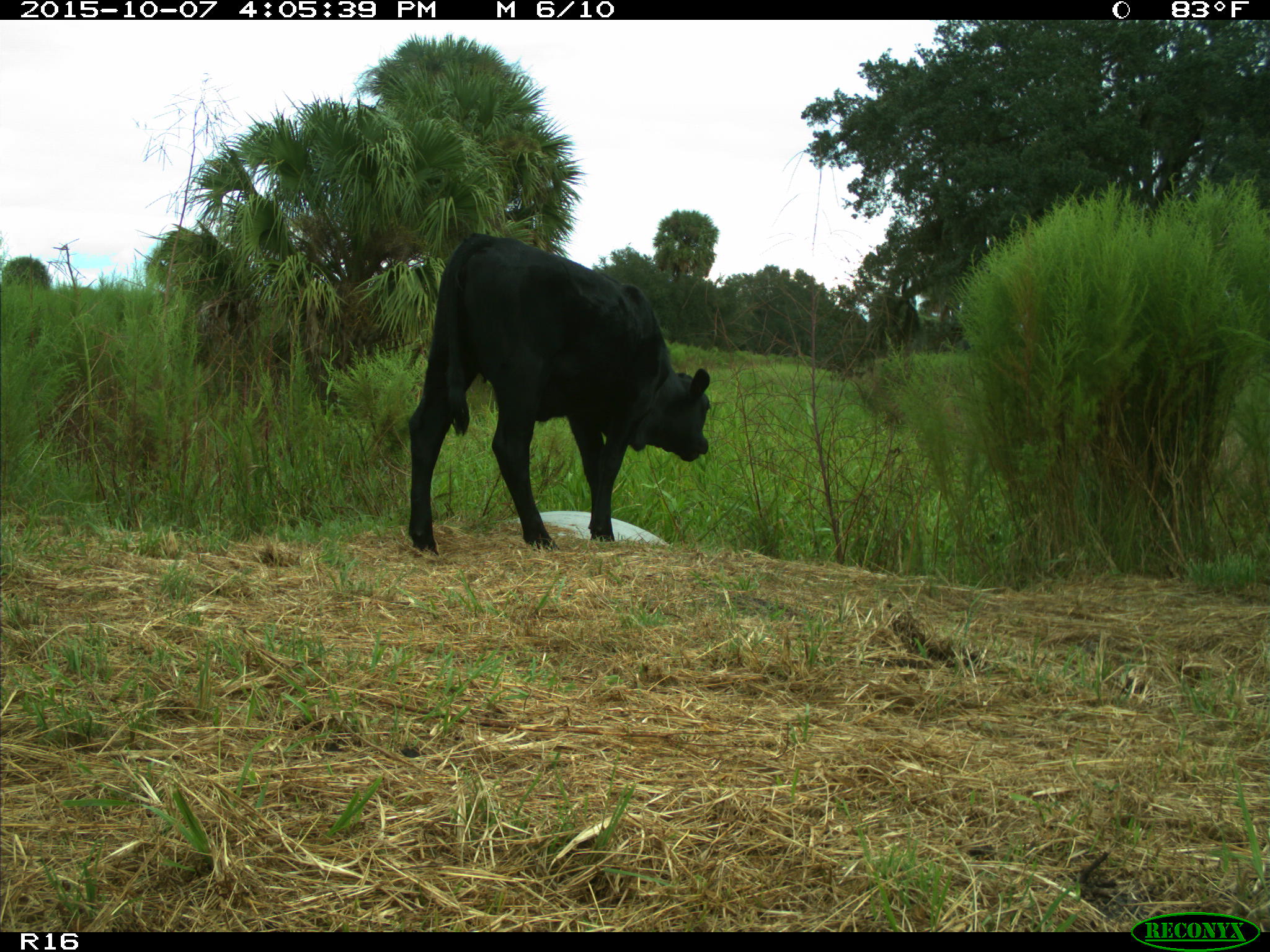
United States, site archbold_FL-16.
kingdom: Animalia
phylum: Chordata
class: Mammalia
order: Artiodactyla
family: Bovidae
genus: Bos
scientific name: Bos taurus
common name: domestic cow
Bos taurus (domestic cow).